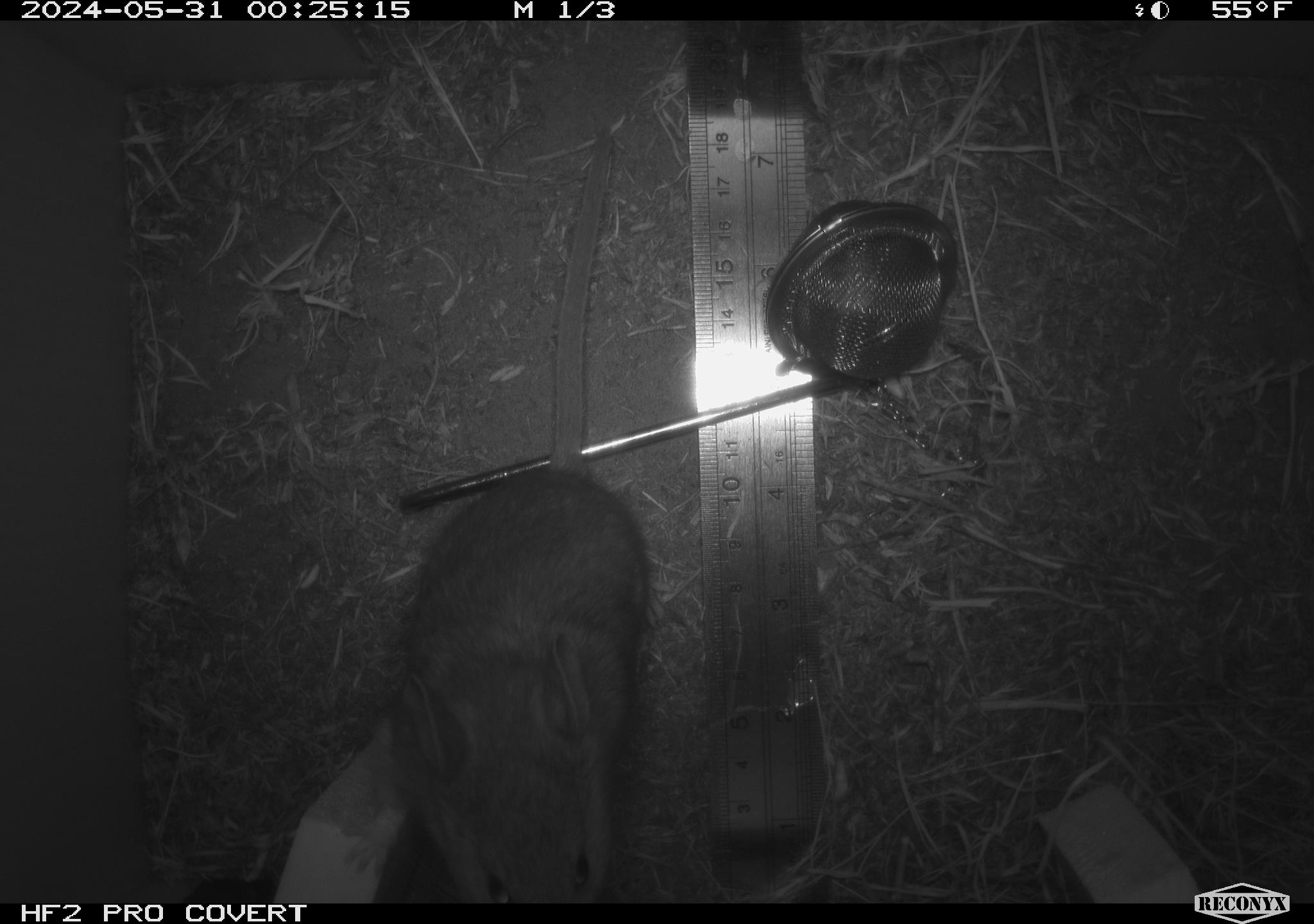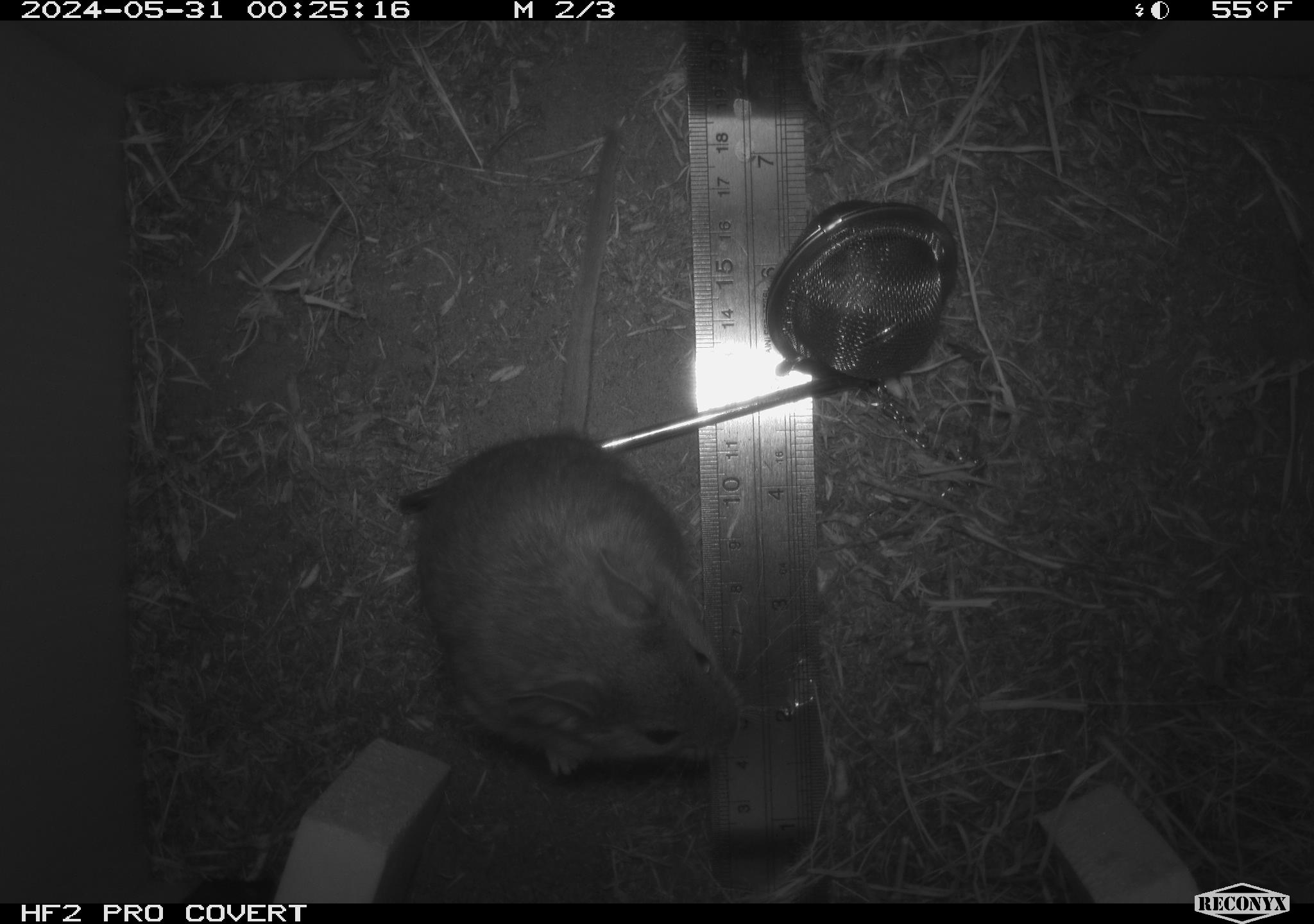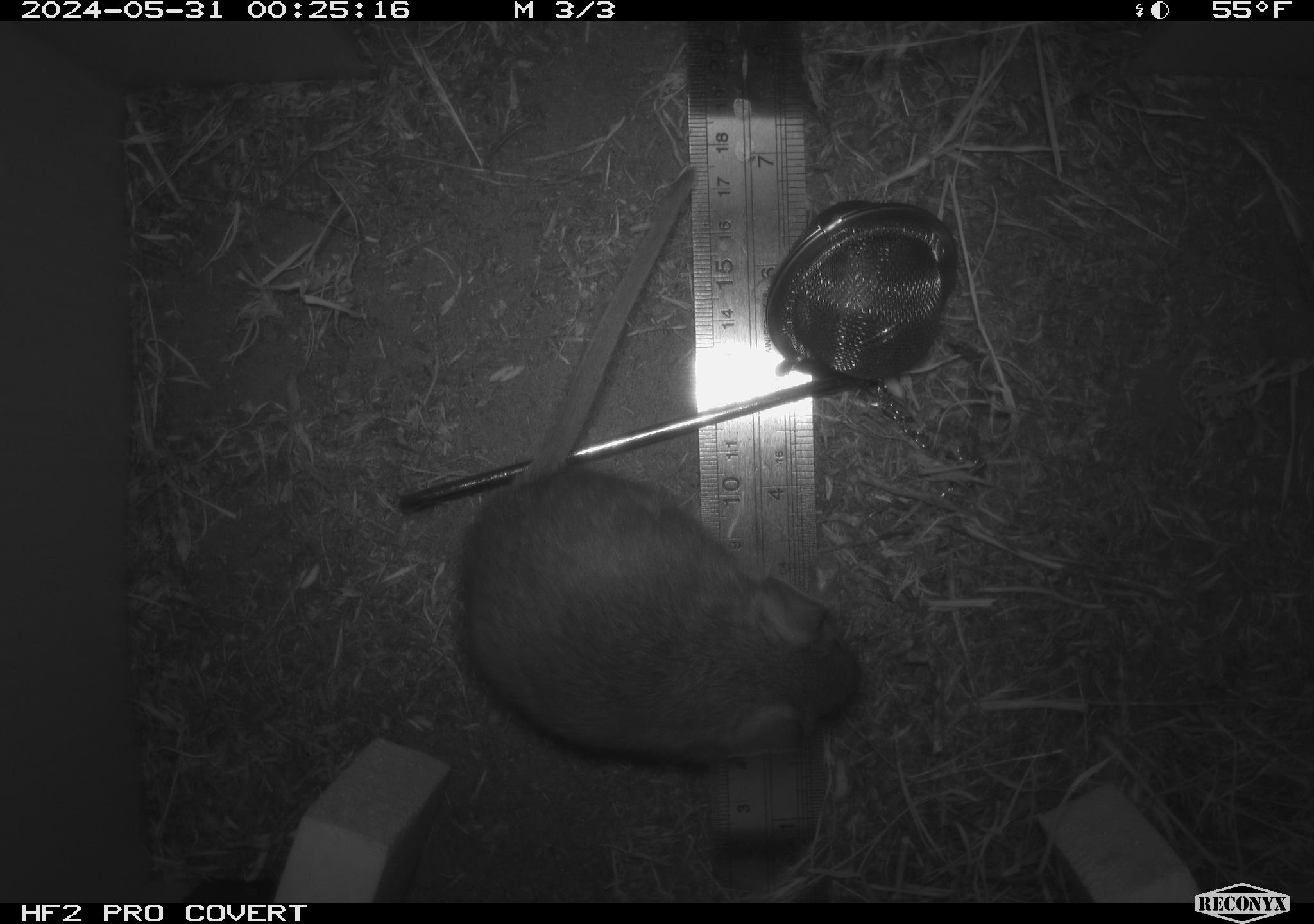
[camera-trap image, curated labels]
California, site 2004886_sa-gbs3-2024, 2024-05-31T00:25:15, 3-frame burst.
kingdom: Animalia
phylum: Chordata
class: Mammalia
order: Rodentia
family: Cricetidae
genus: Neotoma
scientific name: Neotoma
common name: pack rat or woodrat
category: neotoma species